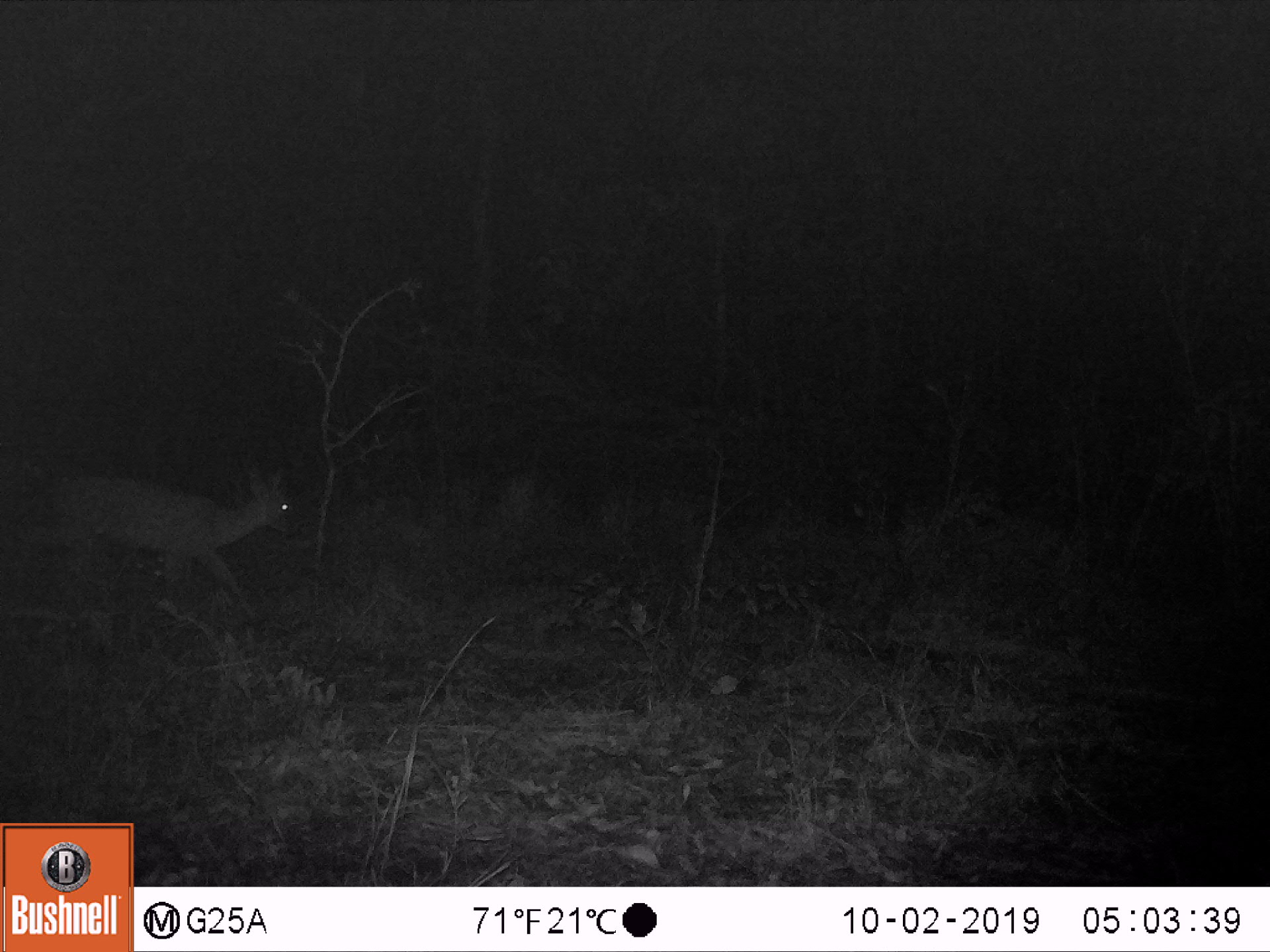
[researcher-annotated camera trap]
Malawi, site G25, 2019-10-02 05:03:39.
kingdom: Animalia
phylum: Chordata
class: Mammalia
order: Artiodactyla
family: Bovidae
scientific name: Antilopinae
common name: small antelope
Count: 1.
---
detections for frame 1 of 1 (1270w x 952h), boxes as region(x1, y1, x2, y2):
small antelope: region(1, 457, 312, 639)